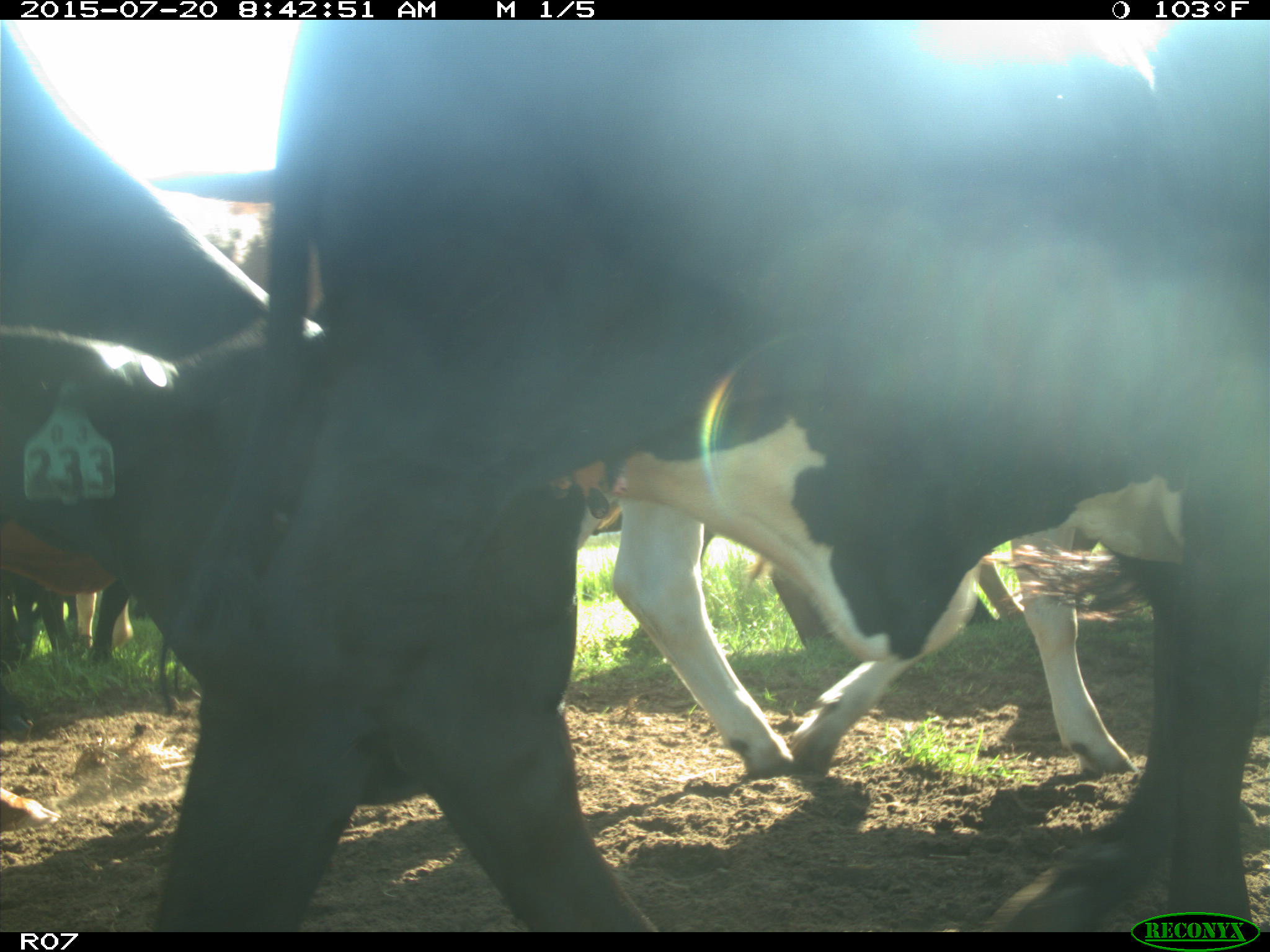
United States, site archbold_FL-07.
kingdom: Animalia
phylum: Chordata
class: Mammalia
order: Artiodactyla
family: Bovidae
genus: Bos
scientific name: Bos taurus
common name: domestic cow